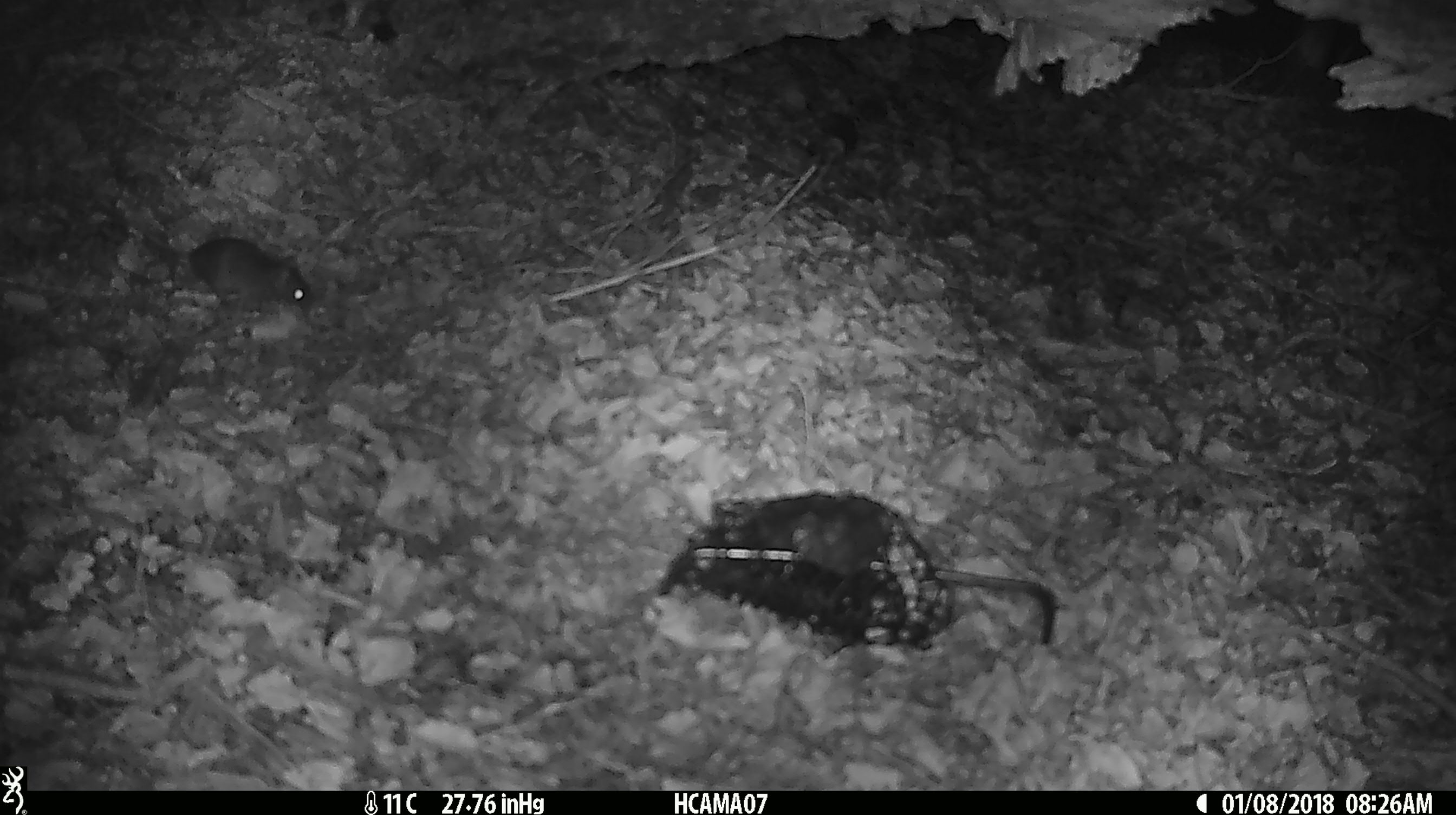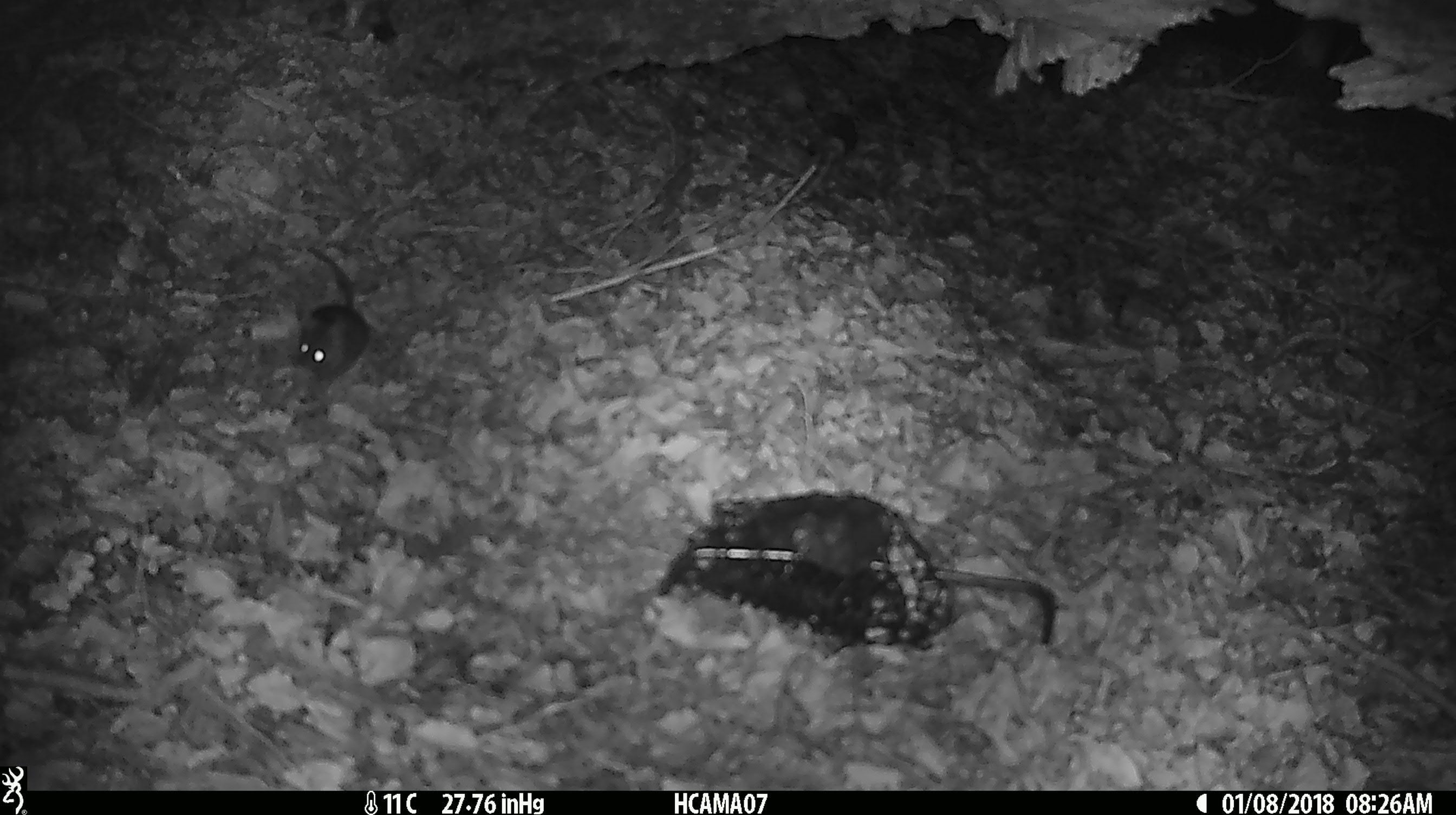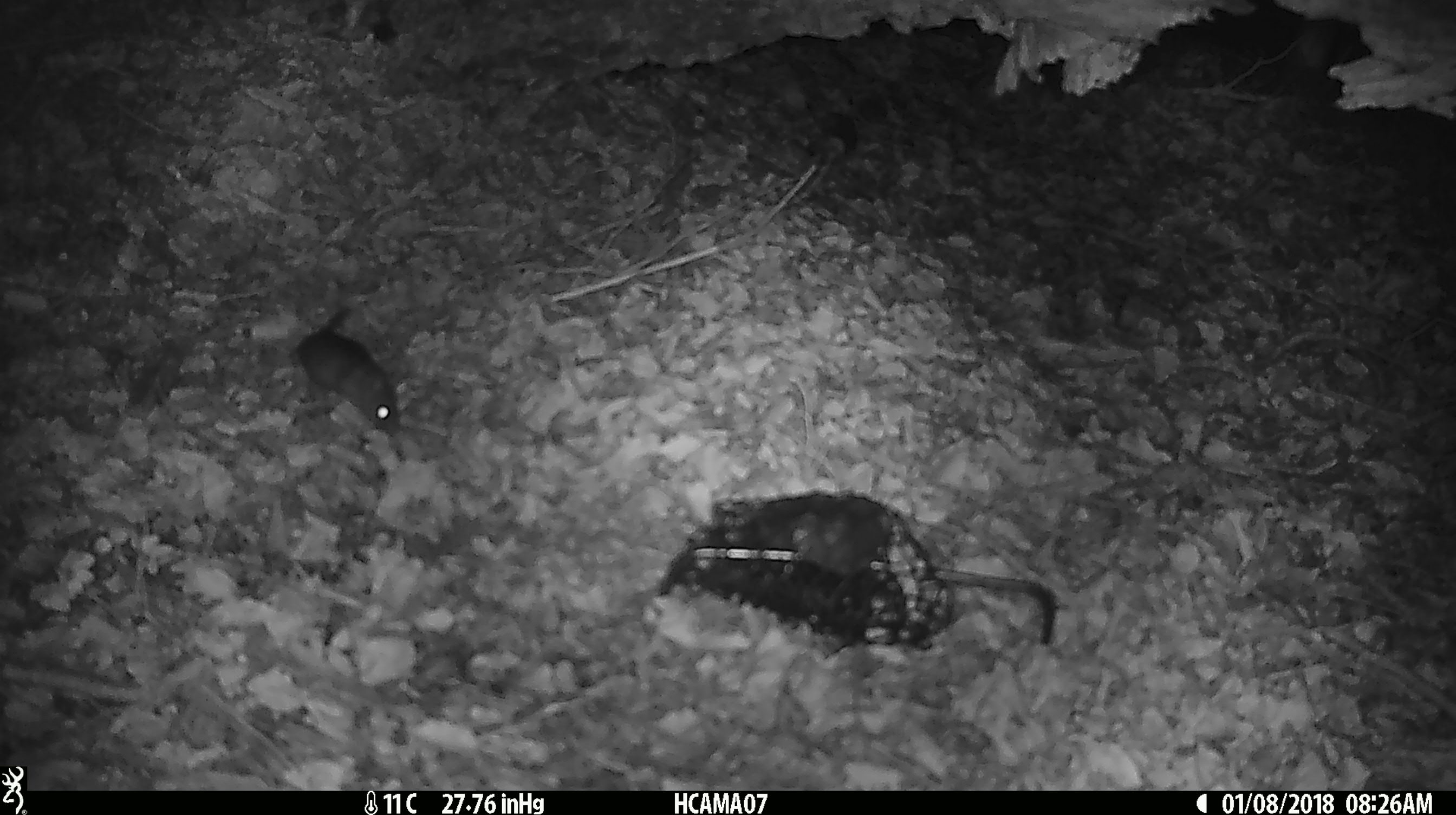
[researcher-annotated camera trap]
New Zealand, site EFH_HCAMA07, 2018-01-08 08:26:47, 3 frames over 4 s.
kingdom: Animalia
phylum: Chordata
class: Mammalia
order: Rodentia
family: Muridae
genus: Mus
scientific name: Mus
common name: mouse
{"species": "mouse (Mus)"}